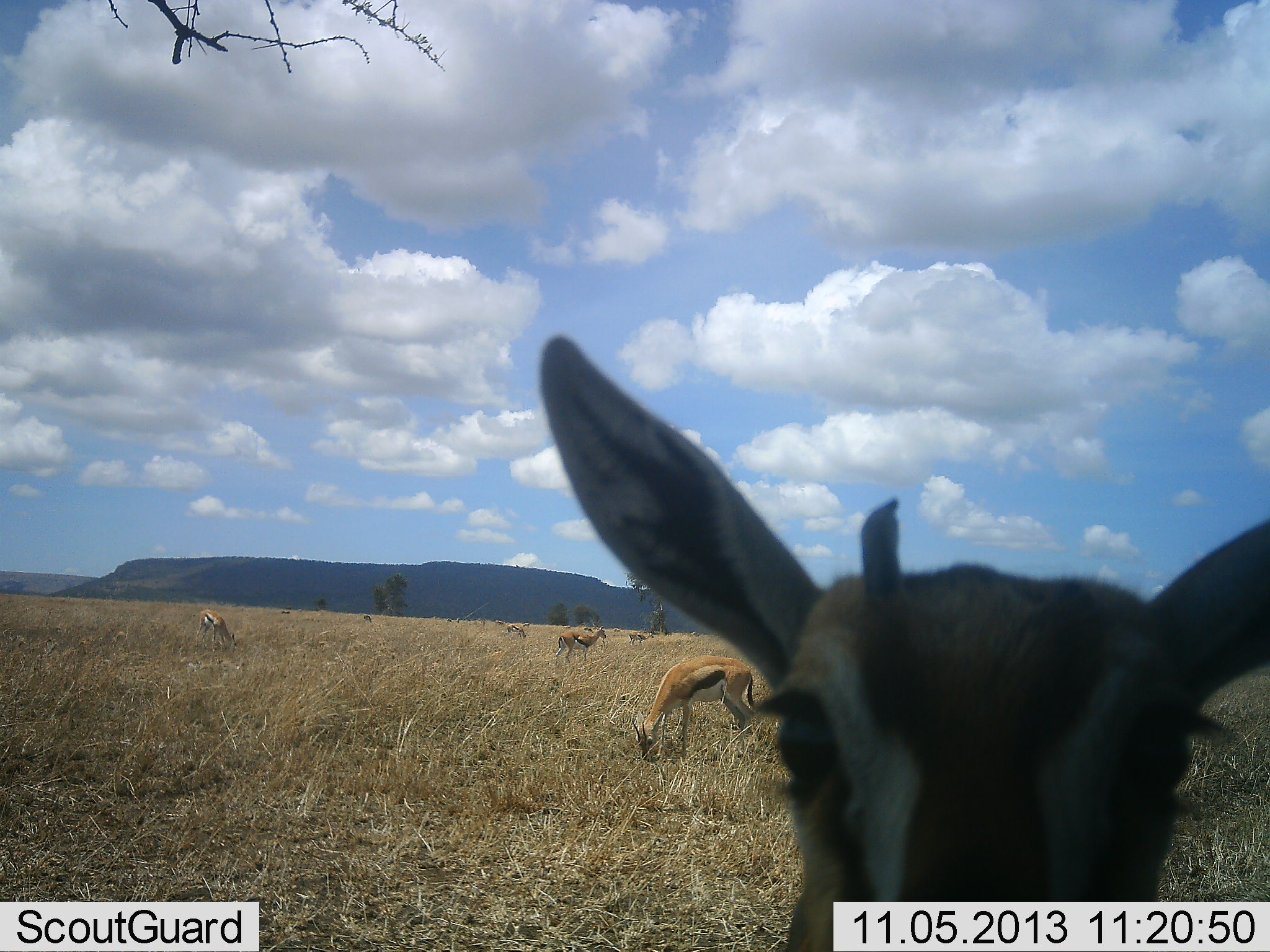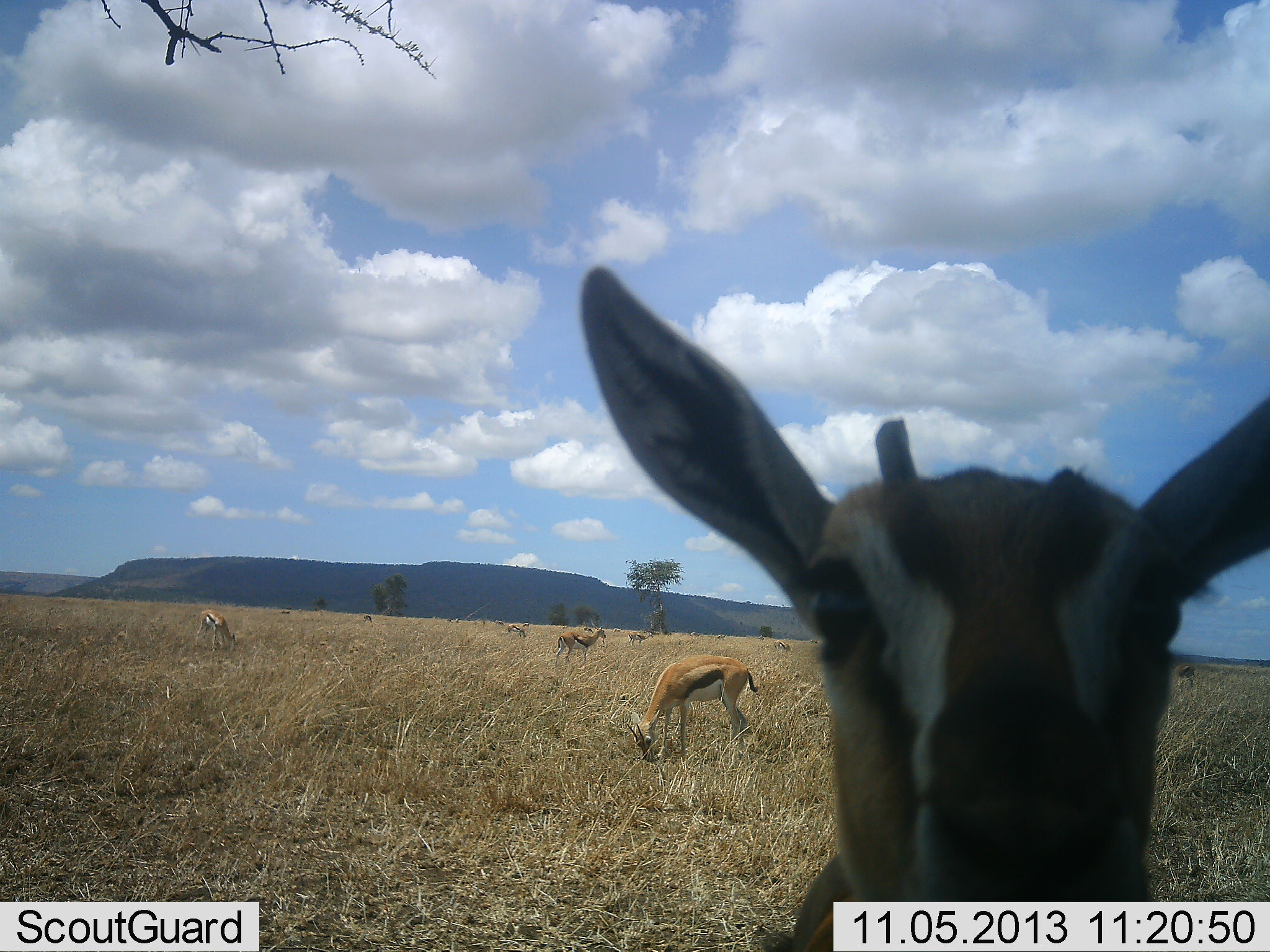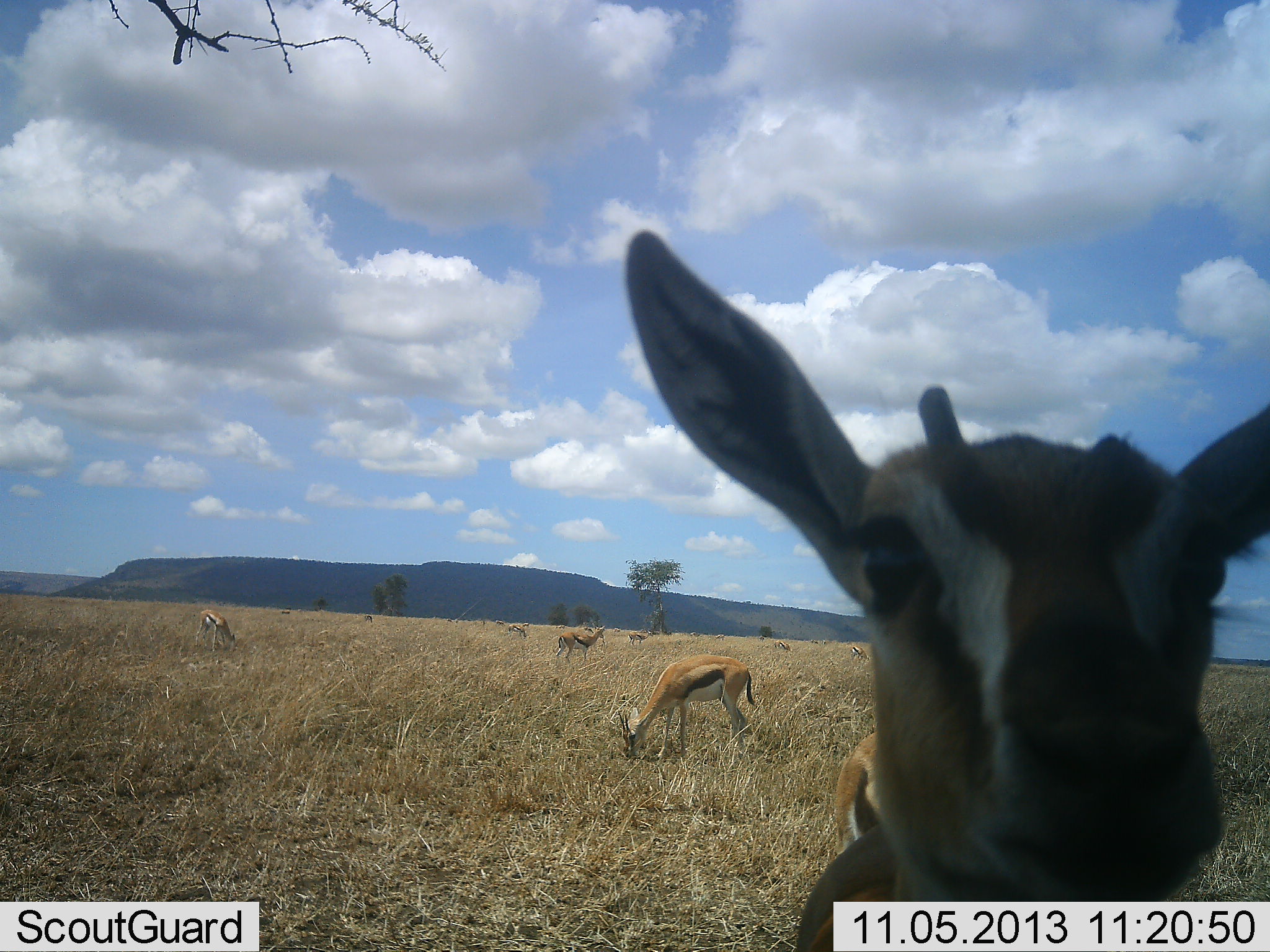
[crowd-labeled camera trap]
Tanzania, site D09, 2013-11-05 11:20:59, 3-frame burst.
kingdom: Animalia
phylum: Chordata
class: Mammalia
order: Artiodactyla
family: Bovidae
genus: Eudorcas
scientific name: Eudorcas thomsonii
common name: thomson's gazelle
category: gazellethomsons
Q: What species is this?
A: Gazellethomsons (thomson's gazelle) (Eudorcas thomsonii).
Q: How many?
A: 10.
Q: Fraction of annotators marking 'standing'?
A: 90%.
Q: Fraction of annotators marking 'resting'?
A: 0%.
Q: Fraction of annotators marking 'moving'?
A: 10%.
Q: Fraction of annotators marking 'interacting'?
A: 10%.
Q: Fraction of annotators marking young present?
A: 0%.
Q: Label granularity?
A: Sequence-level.